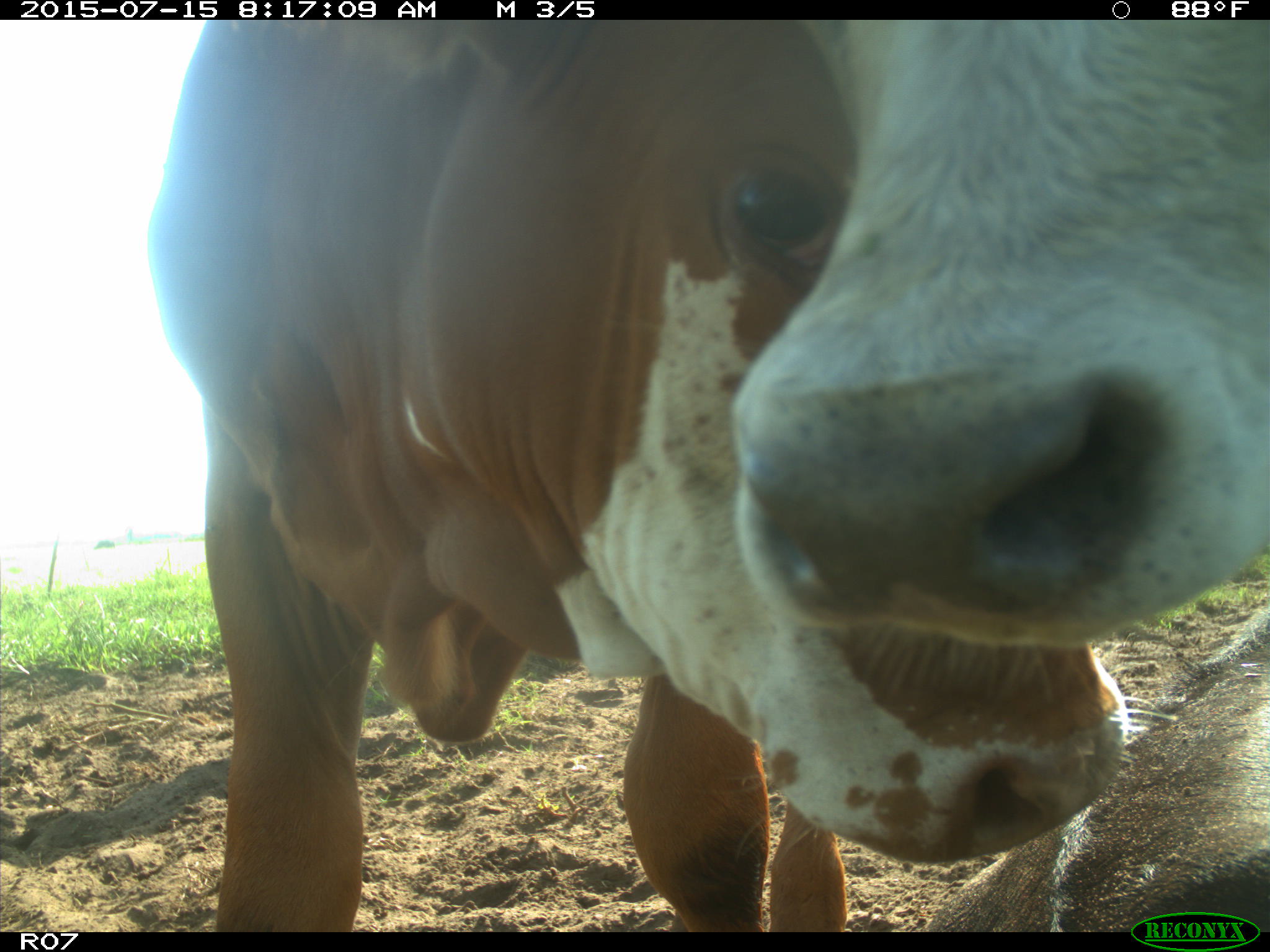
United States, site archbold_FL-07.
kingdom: Animalia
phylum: Chordata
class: Mammalia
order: Artiodactyla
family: Bovidae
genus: Bos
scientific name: Bos taurus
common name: domestic cow